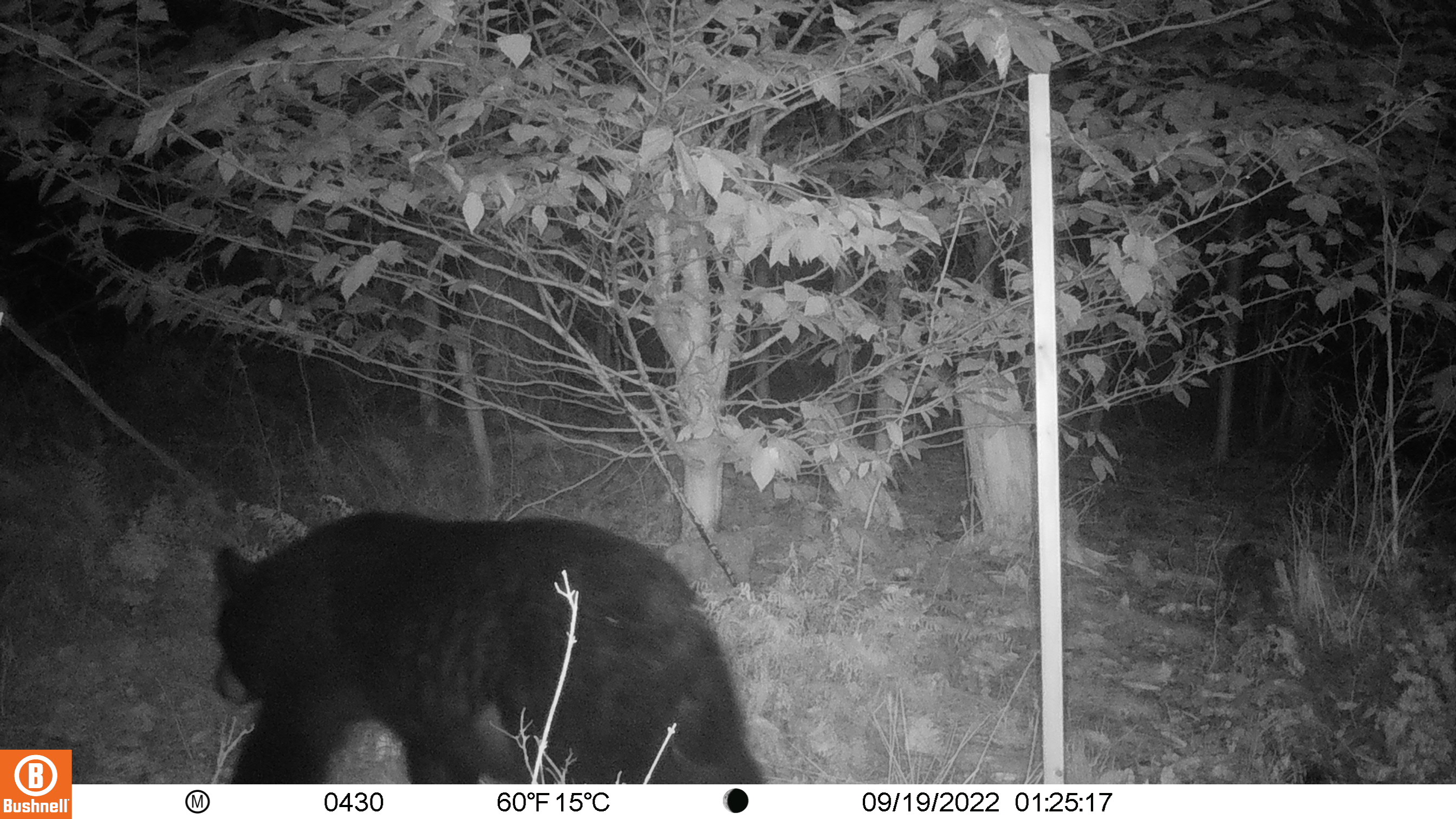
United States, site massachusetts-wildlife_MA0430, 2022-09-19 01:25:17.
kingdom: Animalia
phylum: Chordata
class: Mammalia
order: Carnivora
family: Ursidae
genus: Ursus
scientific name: Ursus americanus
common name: black bear